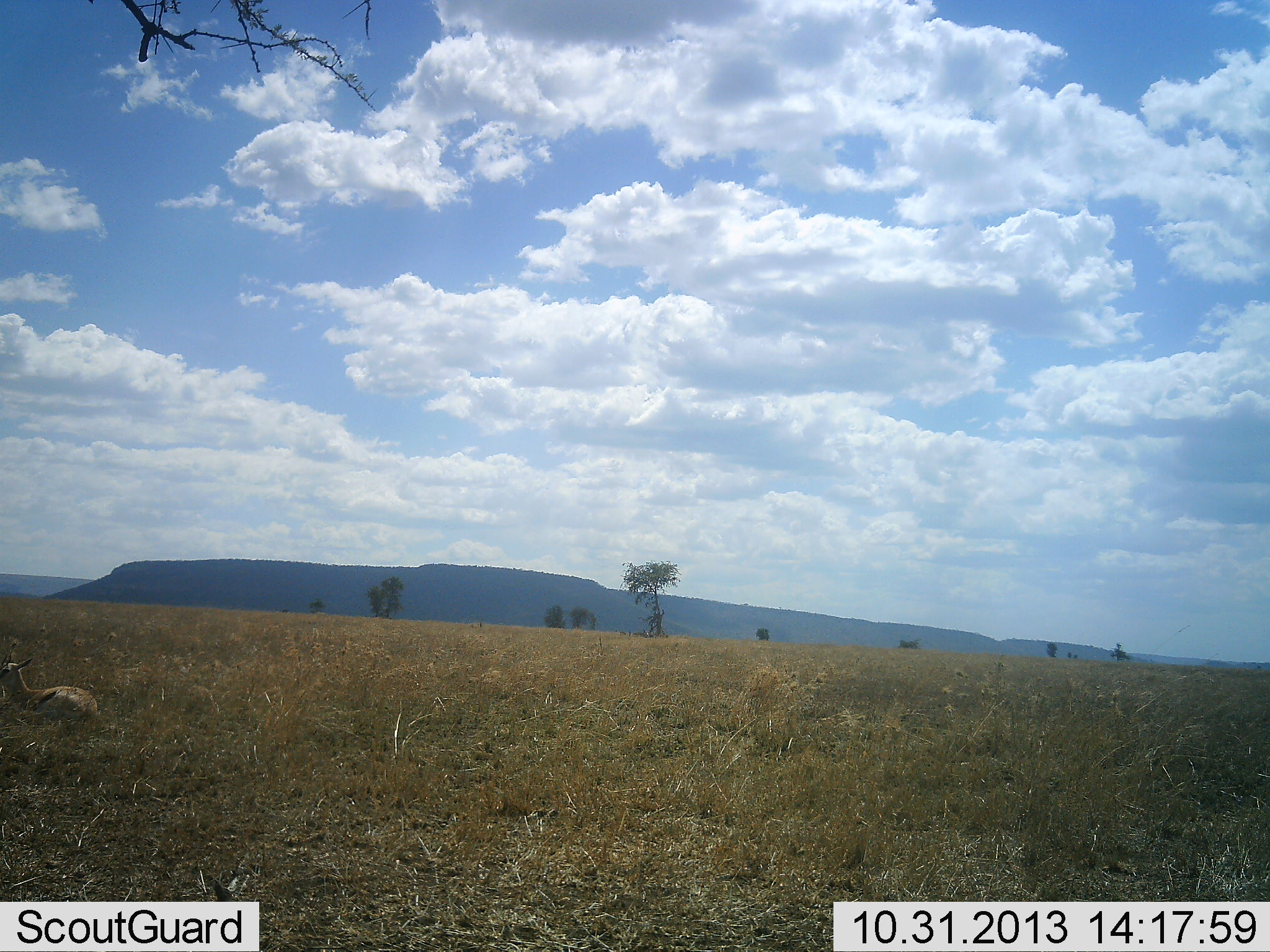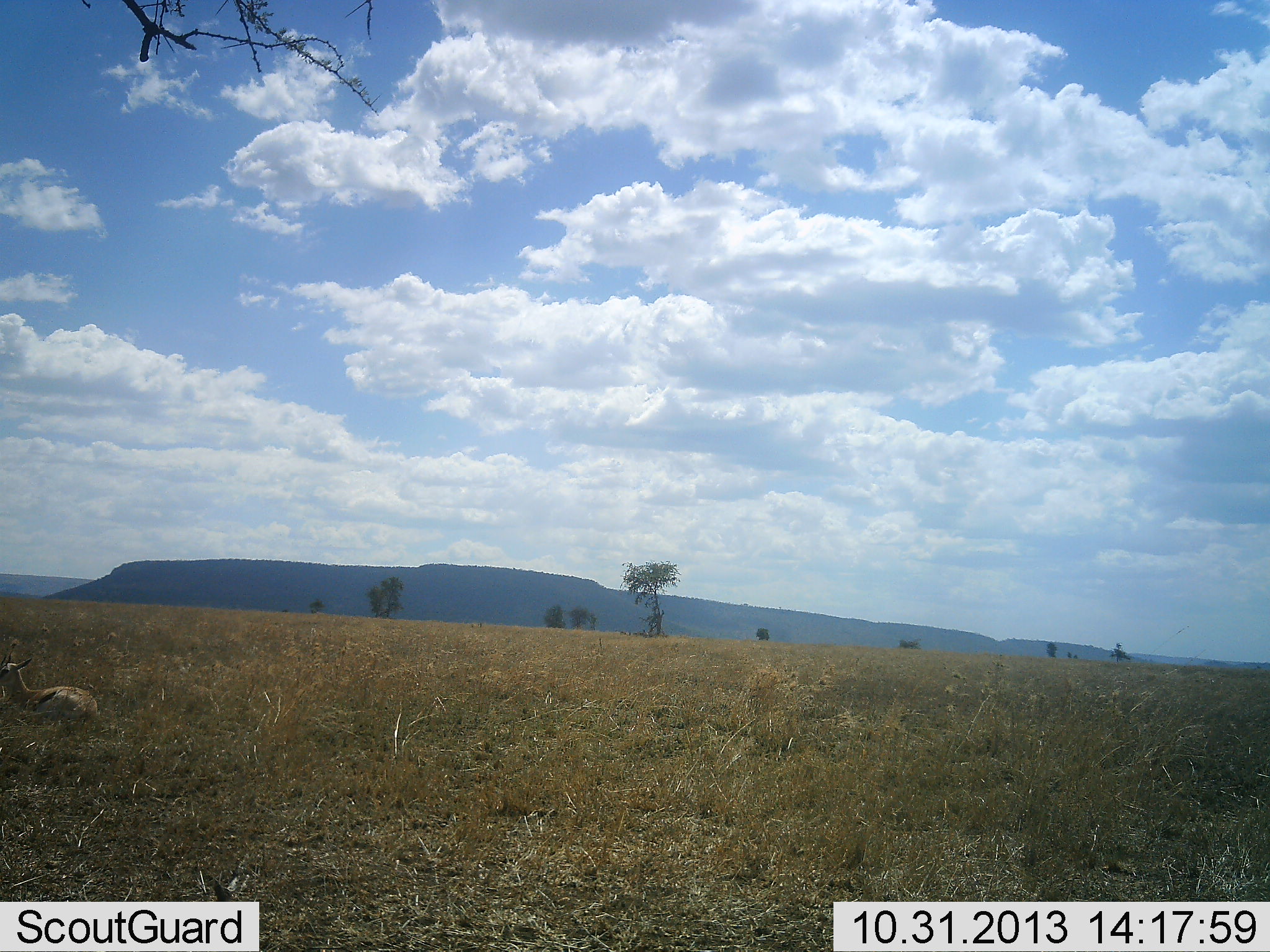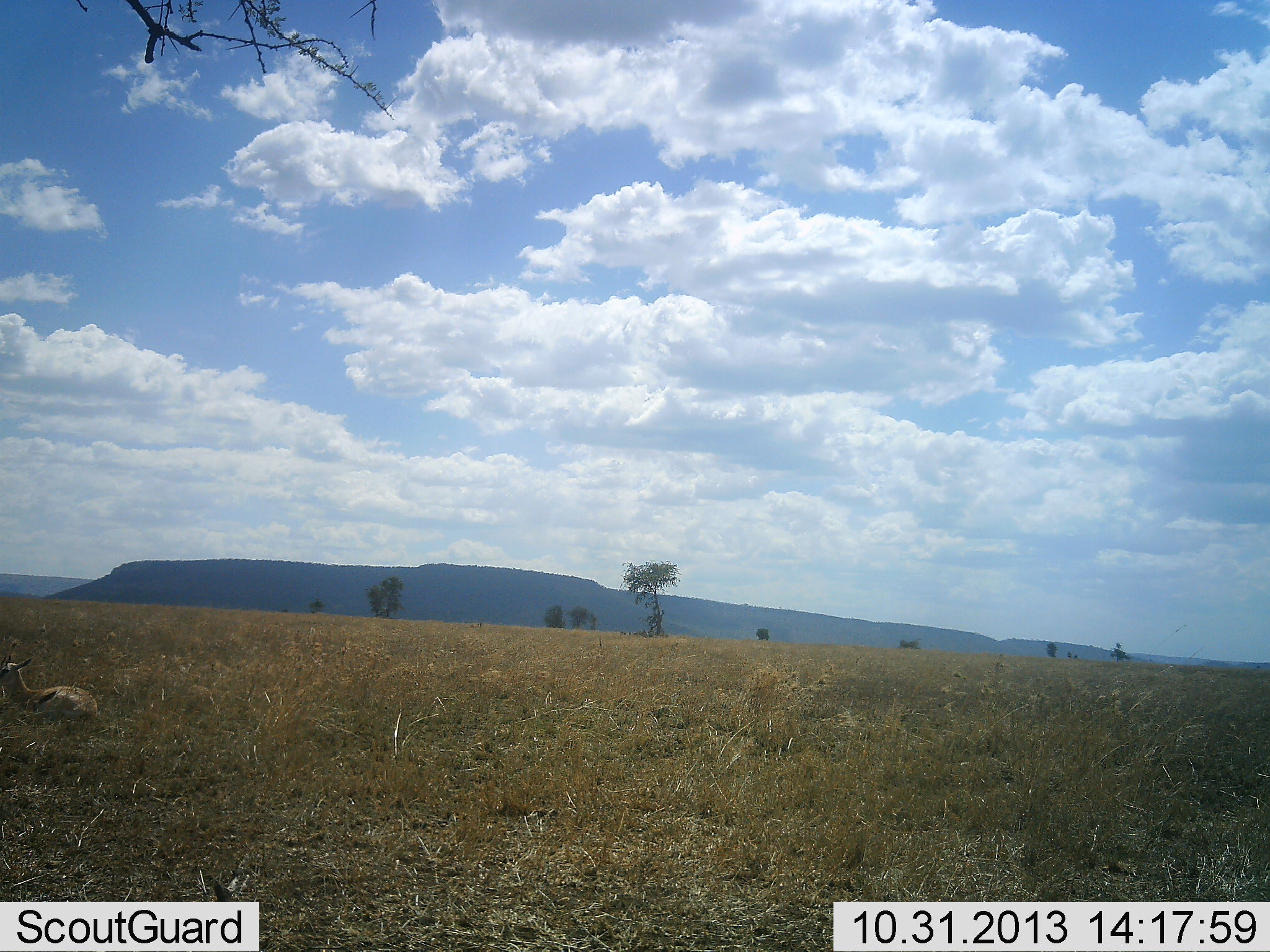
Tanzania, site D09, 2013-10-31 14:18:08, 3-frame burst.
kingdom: Animalia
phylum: Chordata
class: Mammalia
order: Artiodactyla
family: Bovidae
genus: Eudorcas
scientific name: Eudorcas thomsonii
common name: thomson's gazelle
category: gazellethomsons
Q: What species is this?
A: Gazellethomsons (thomson's gazelle) (Eudorcas thomsonii).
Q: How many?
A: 1.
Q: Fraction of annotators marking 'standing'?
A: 0%.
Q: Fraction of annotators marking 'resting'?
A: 100%.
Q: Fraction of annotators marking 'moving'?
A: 0%.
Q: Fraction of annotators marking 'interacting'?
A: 0%.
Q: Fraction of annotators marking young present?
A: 10%.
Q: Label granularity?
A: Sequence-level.